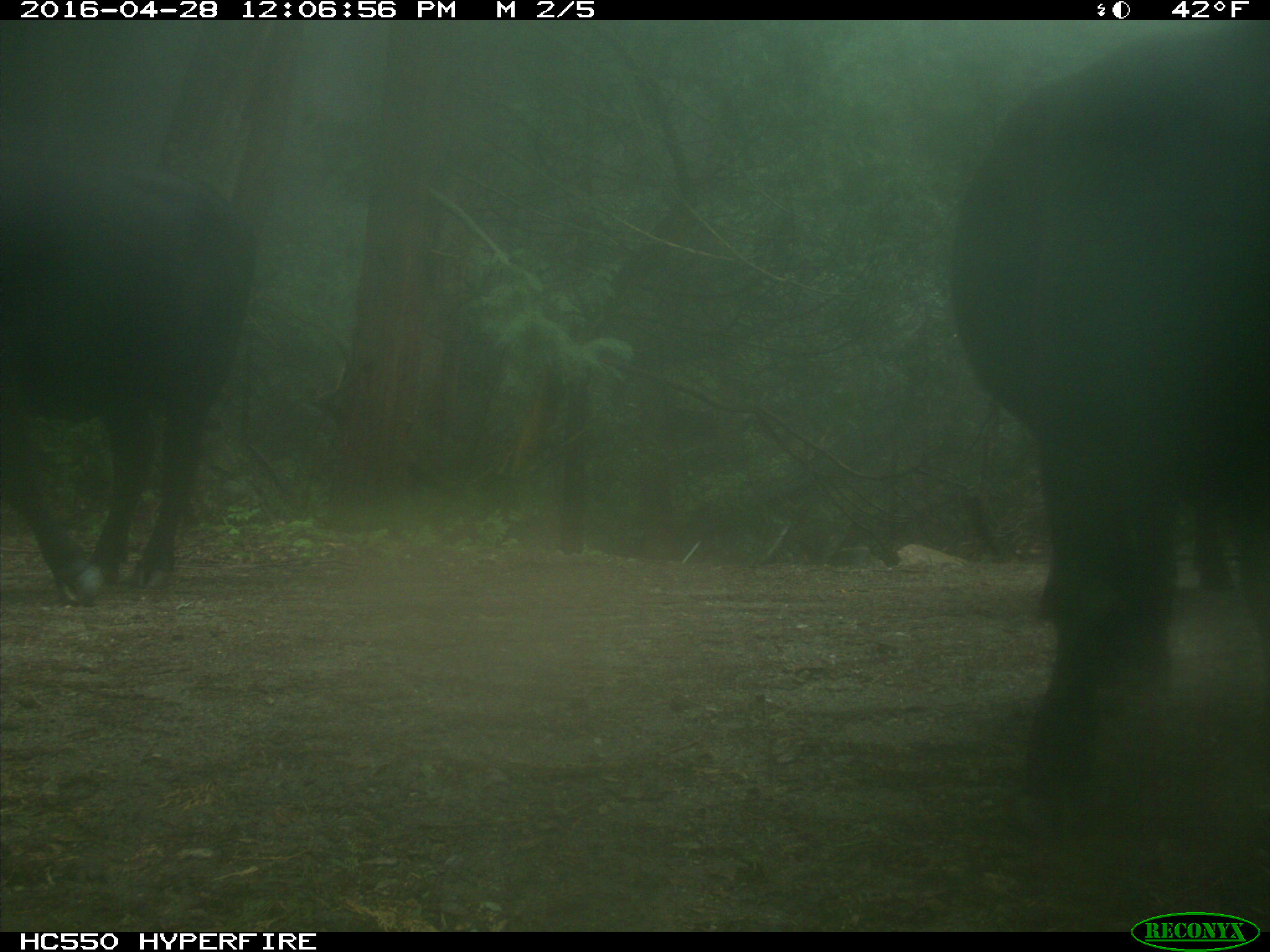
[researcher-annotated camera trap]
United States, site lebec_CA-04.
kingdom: Animalia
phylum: Chordata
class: Mammalia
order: Artiodactyla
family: Bovidae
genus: Bos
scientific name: Bos taurus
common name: domestic cow